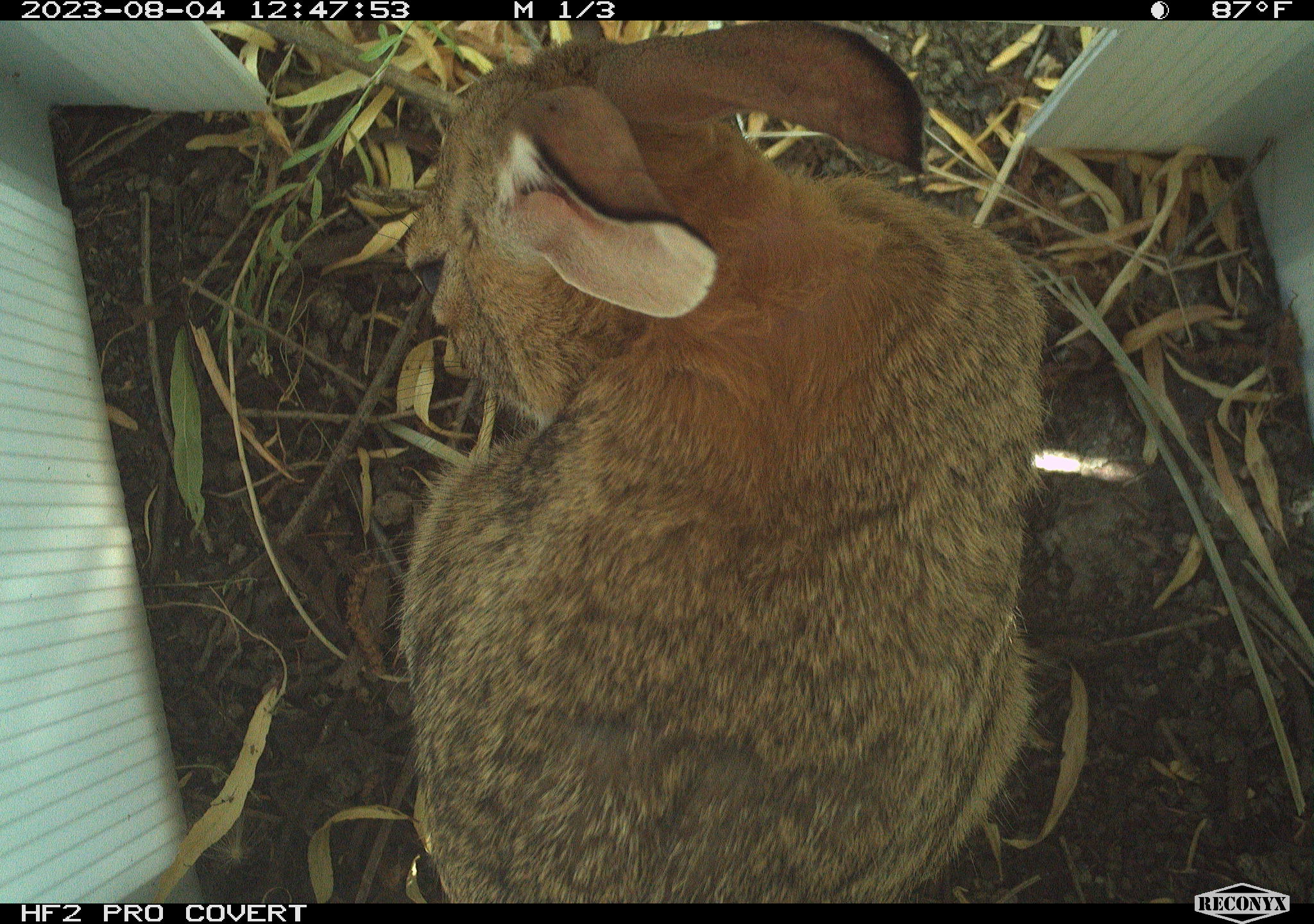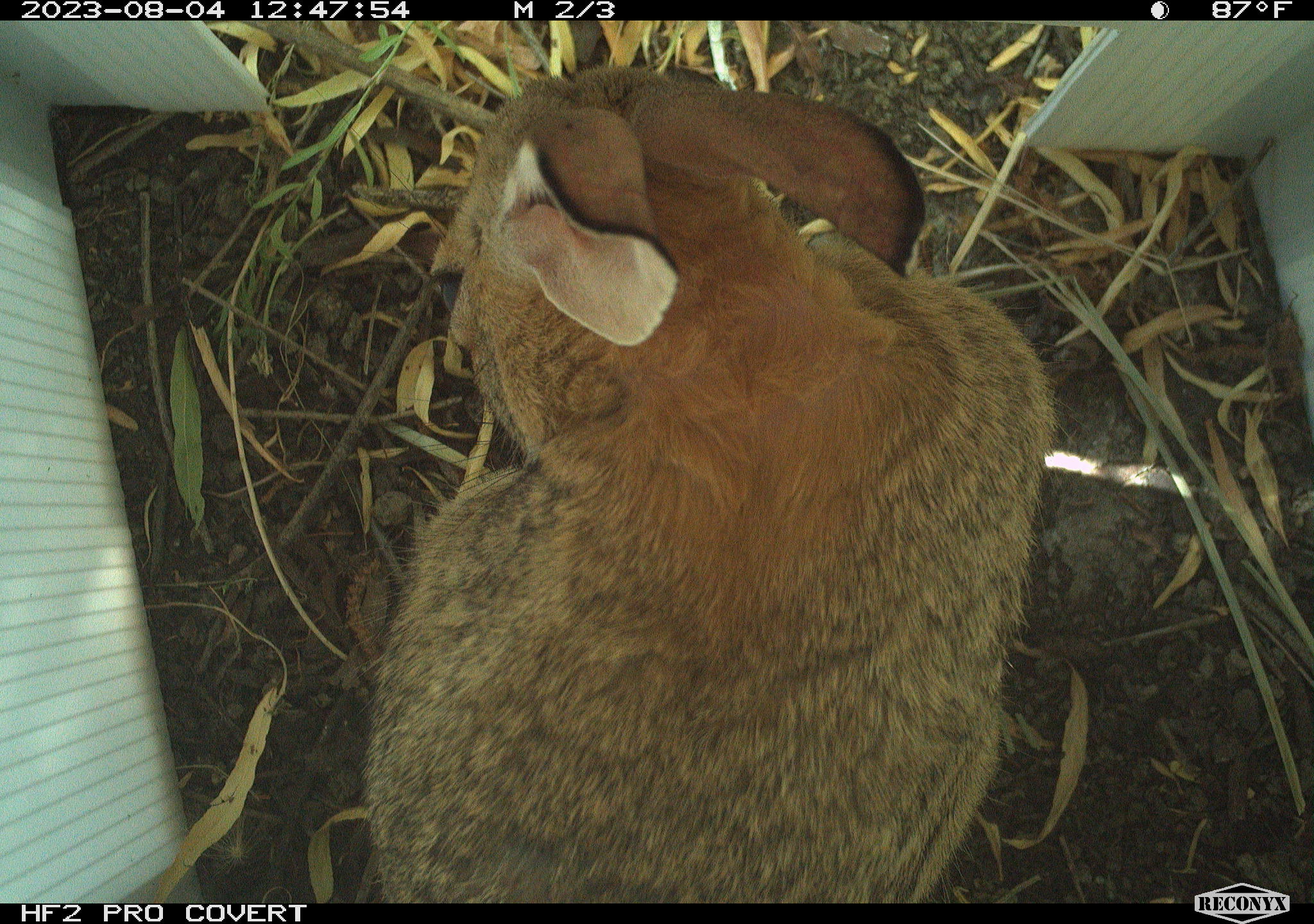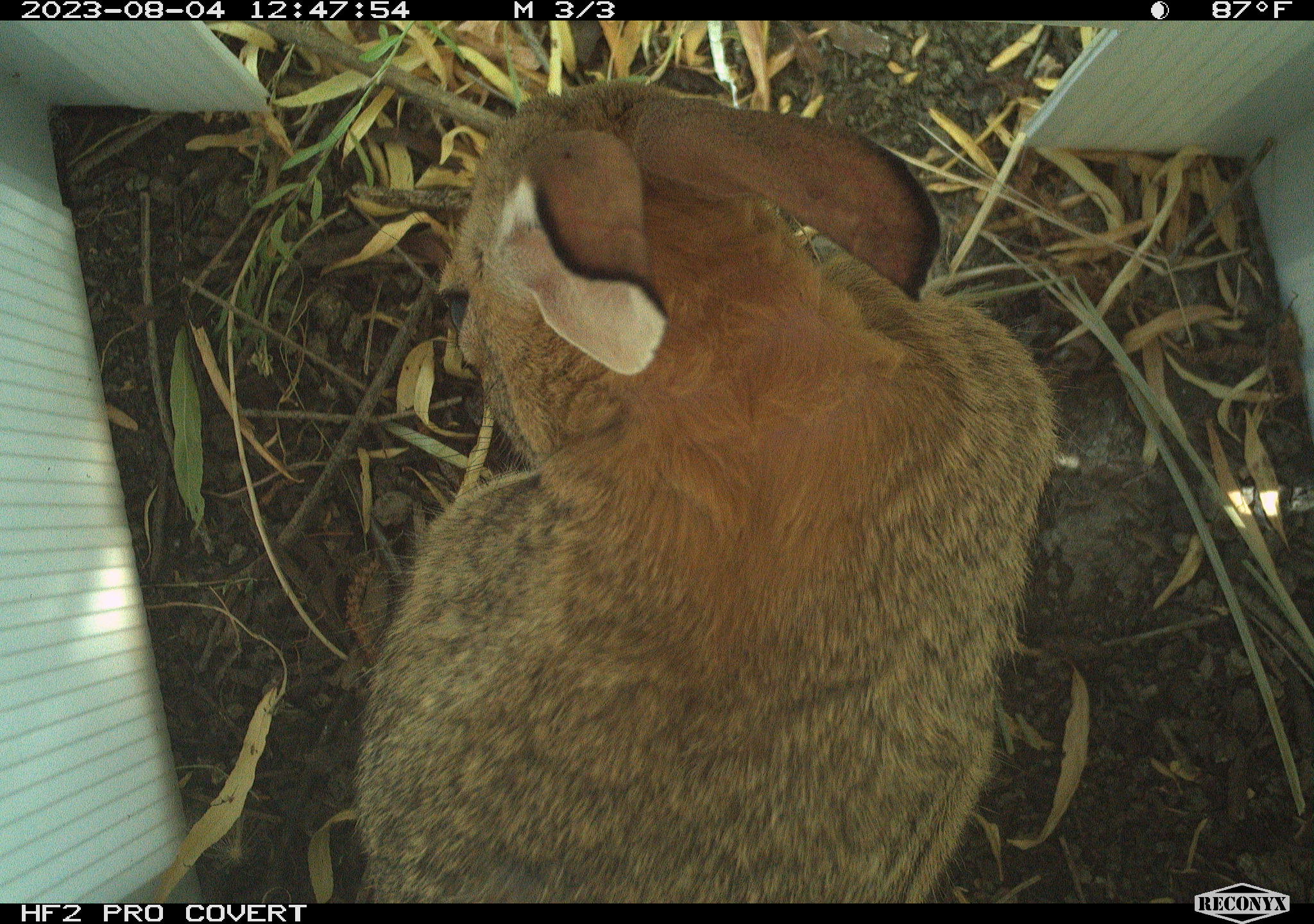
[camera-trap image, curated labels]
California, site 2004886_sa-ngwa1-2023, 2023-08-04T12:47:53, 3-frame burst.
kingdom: Animalia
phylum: Chordata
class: Mammalia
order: Lagomorpha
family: Leporidae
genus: Sylvilagus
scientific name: Sylvilagus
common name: cottontail rabbits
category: sylvilagus species